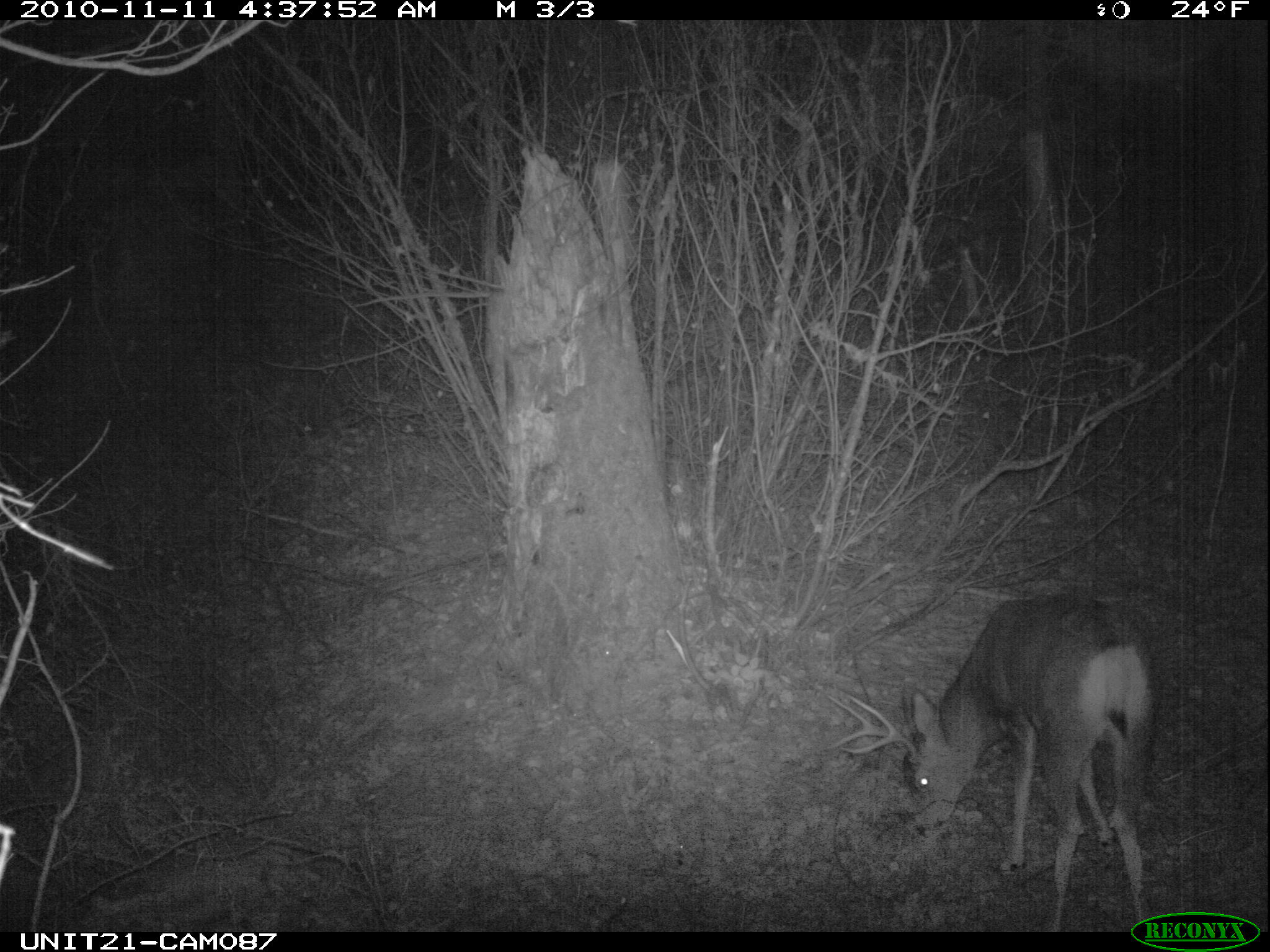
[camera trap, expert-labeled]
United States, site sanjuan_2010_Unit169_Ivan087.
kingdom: Animalia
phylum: Chordata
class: Mammalia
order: Artiodactyla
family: Cervidae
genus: Odocoileus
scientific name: Odocoileus hemionus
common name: mule deer